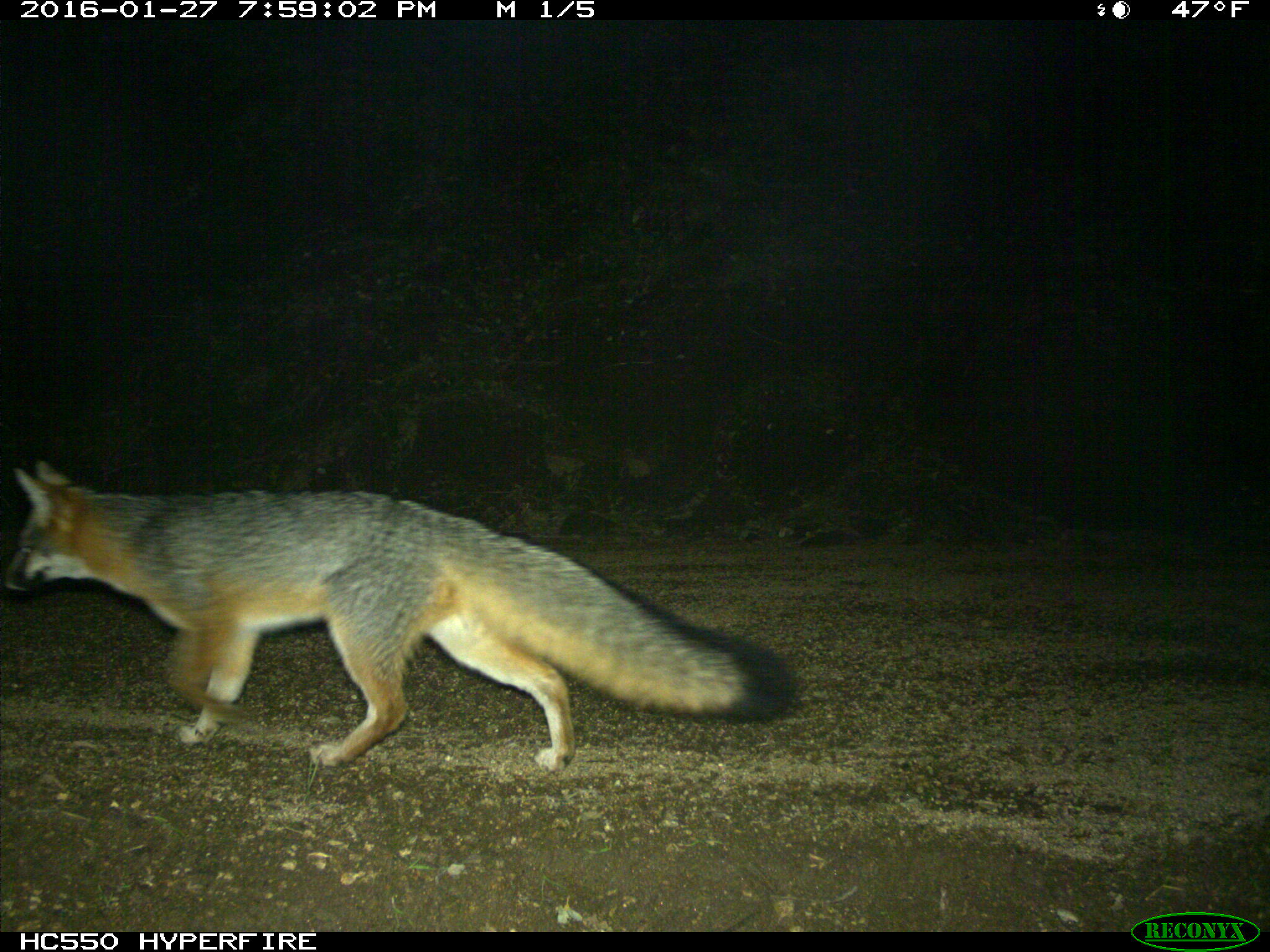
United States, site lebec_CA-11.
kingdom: Animalia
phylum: Chordata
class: Mammalia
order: Carnivora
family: Canidae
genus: Urocyon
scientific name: Urocyon cinereoargenteus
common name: gray fox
Urocyon cinereoargenteus (gray fox).